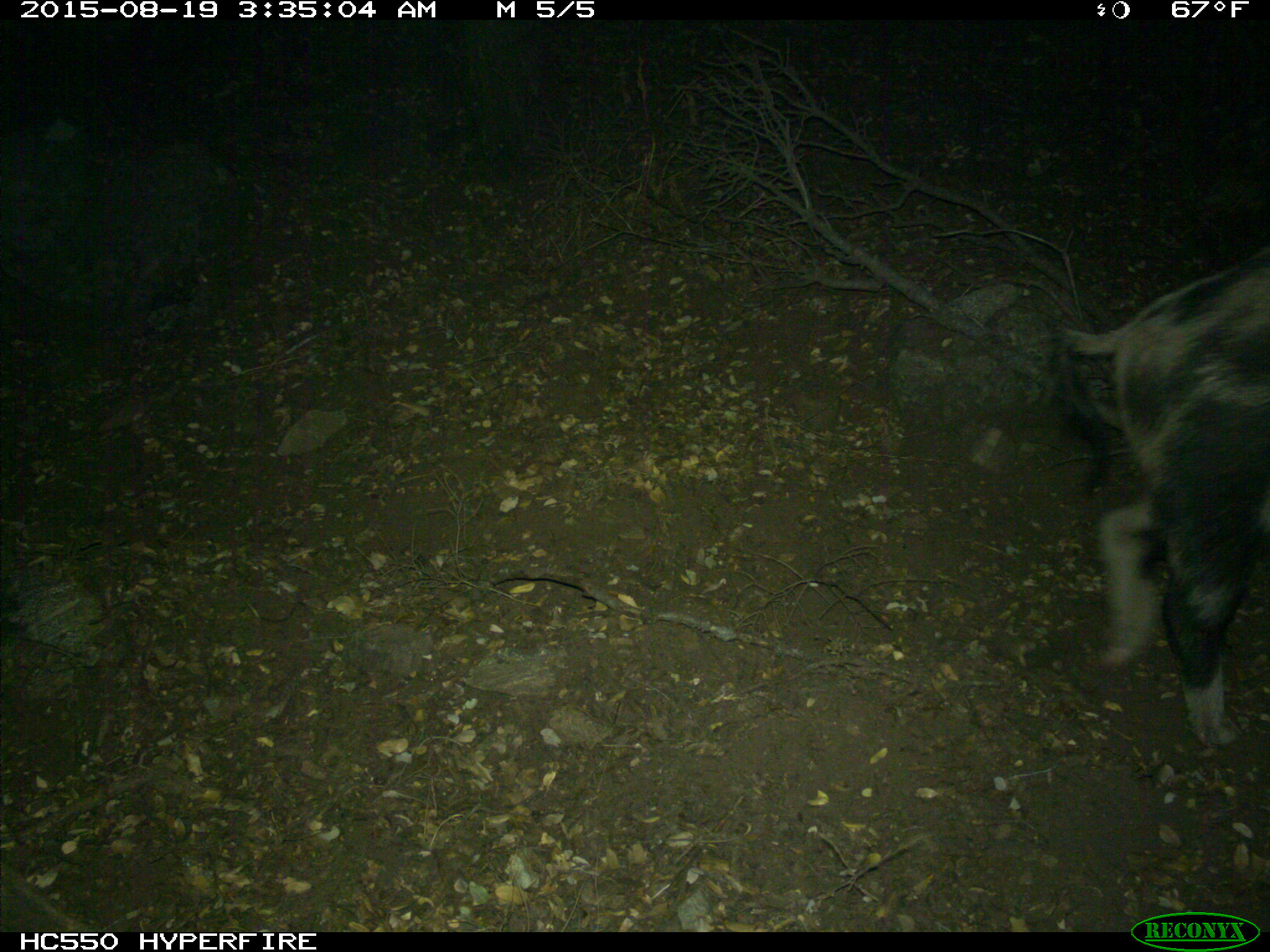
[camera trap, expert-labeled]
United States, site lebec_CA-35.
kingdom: Animalia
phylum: Chordata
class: Mammalia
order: Artiodactyla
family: Suidae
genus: Sus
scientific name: Sus scrofa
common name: wild boar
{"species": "Sus scrofa (wild boar)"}